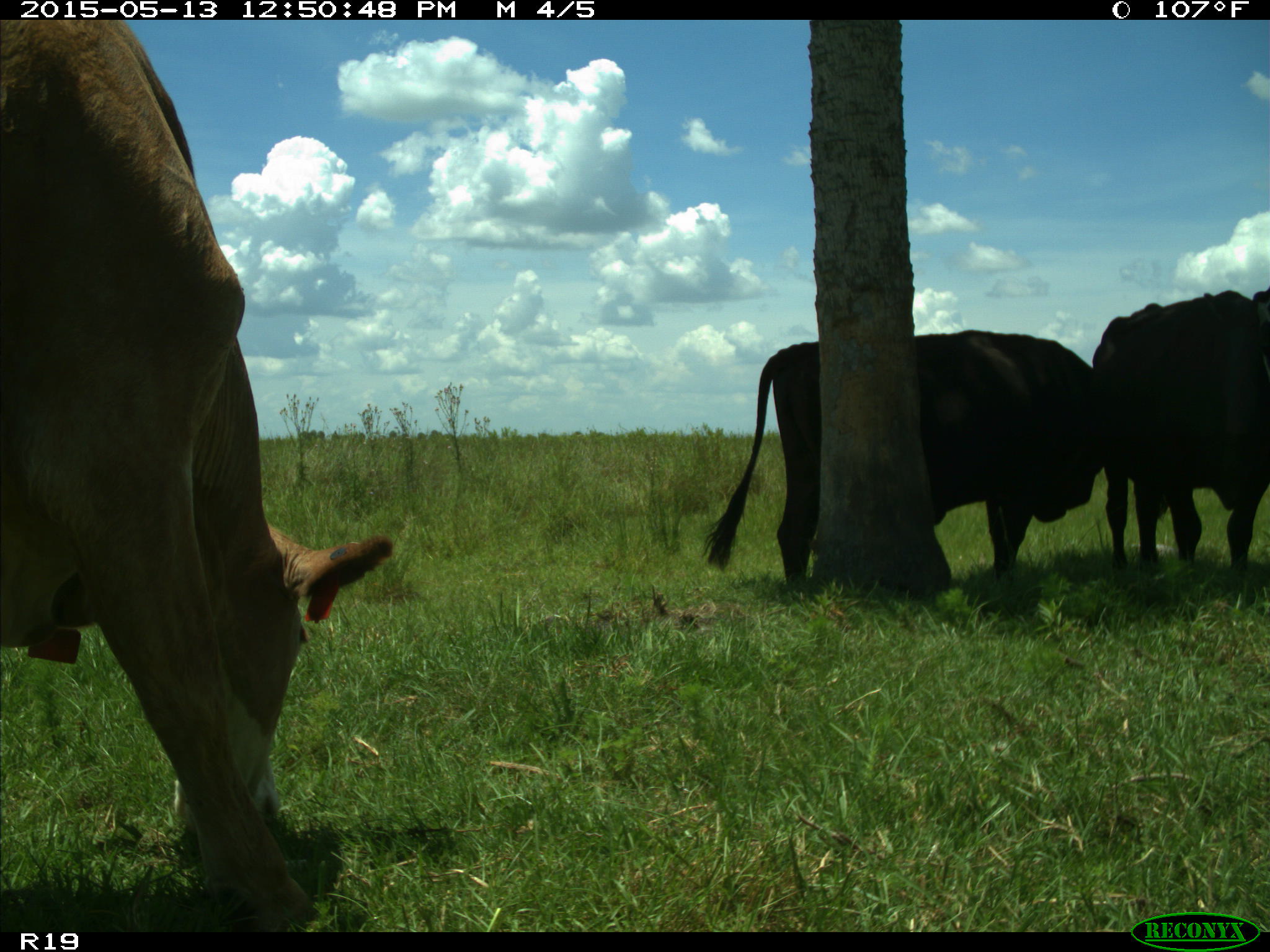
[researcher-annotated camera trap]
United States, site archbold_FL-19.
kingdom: Animalia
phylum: Chordata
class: Mammalia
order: Artiodactyla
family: Bovidae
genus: Bos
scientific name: Bos taurus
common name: domestic cow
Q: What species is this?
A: Bos taurus (domestic cow).